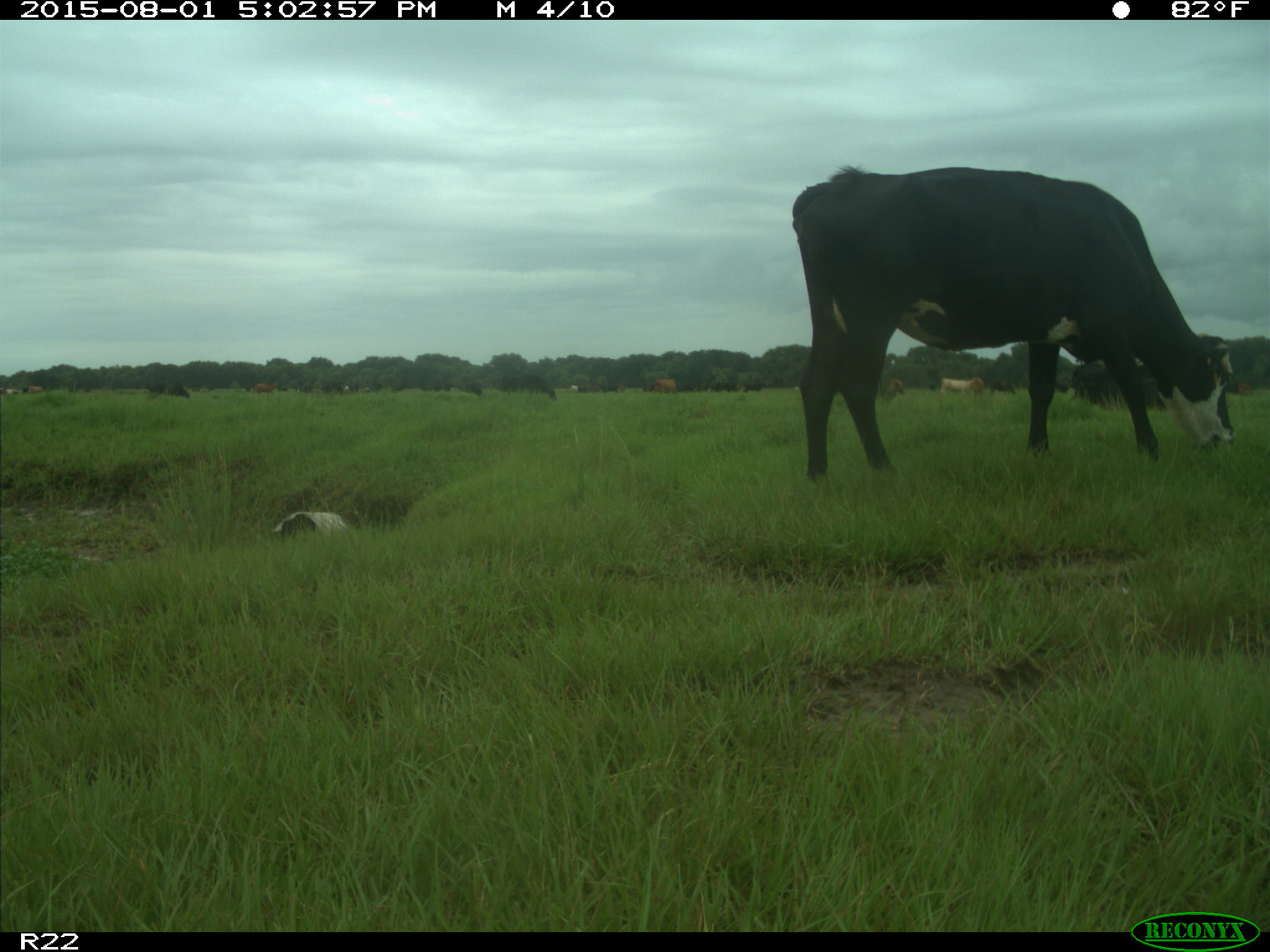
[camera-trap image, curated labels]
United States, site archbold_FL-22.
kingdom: Animalia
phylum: Chordata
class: Mammalia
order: Artiodactyla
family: Bovidae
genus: Bos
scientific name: Bos taurus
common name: domestic cow